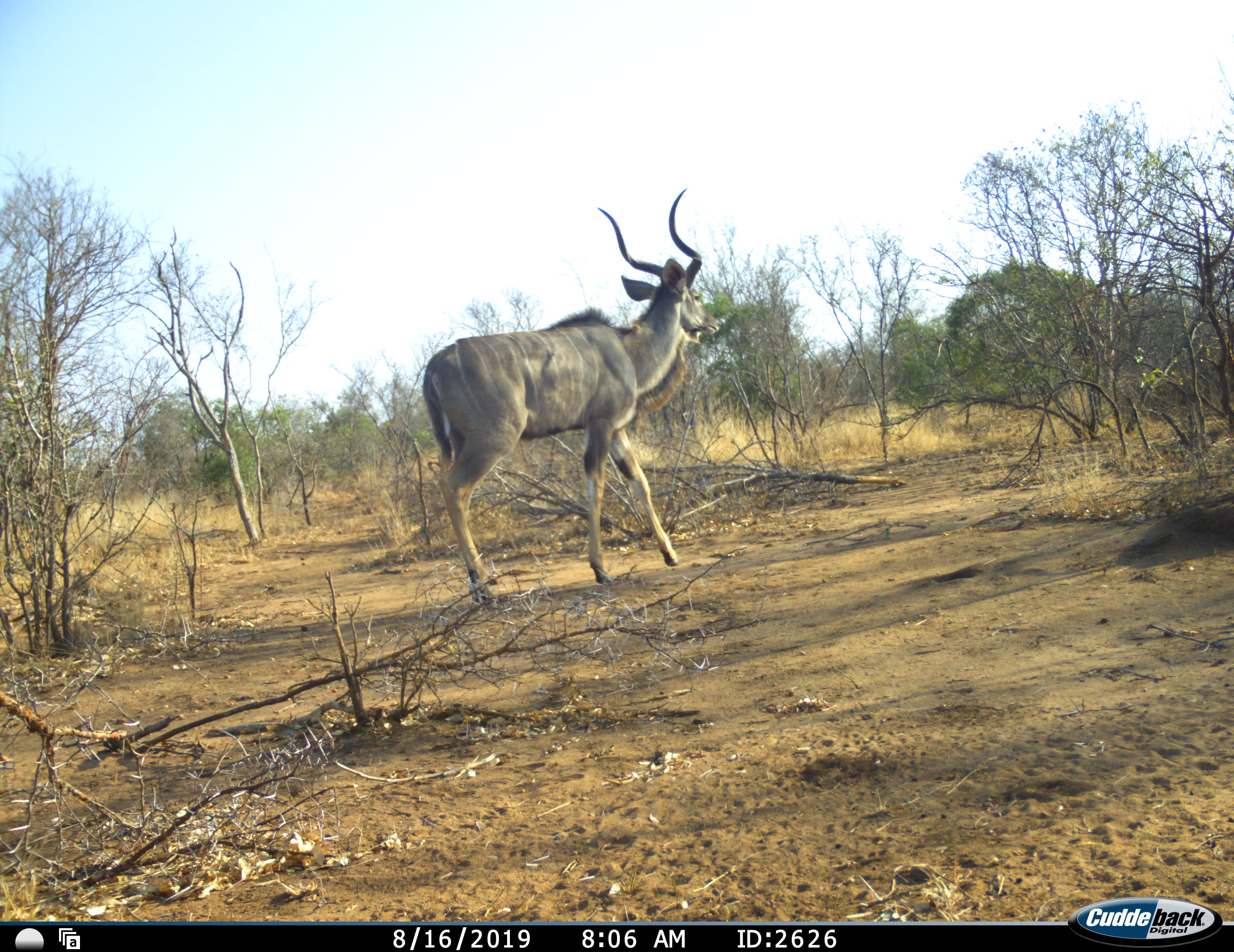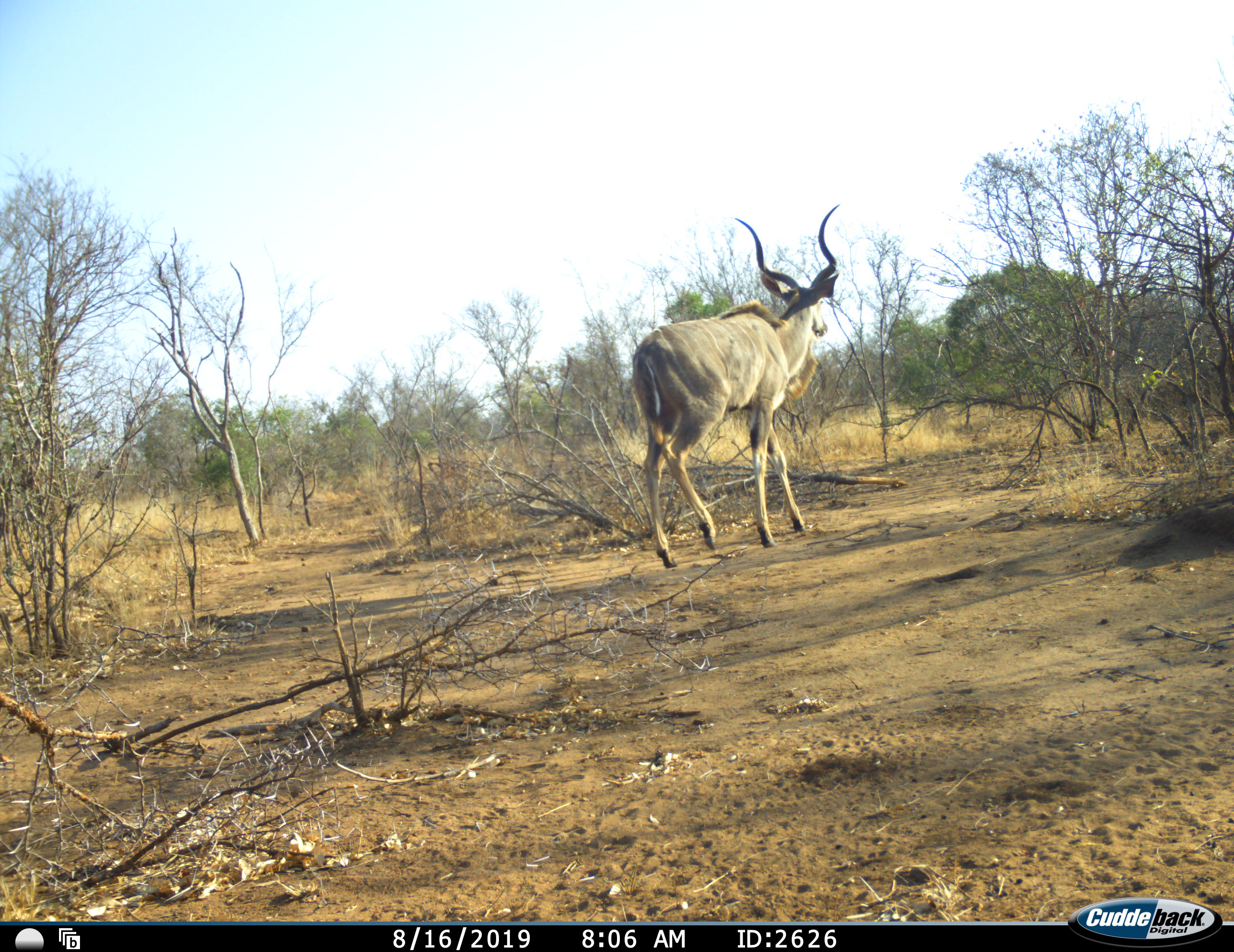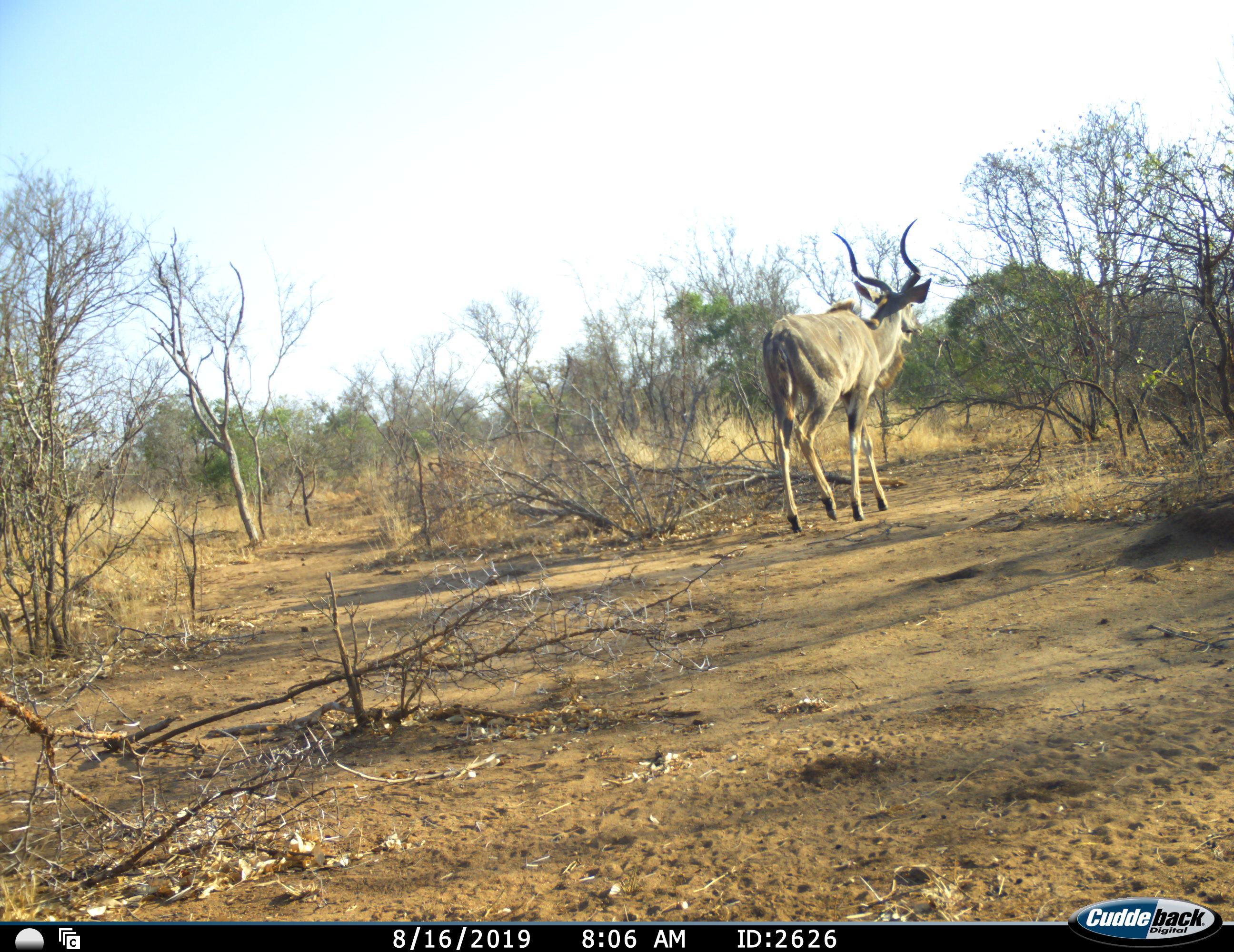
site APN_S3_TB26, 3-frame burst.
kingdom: Animalia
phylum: Chordata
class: Mammalia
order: Artiodactyla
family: Bovidae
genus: Tragelaphus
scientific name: Tragelaphus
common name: kudu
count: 1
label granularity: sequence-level